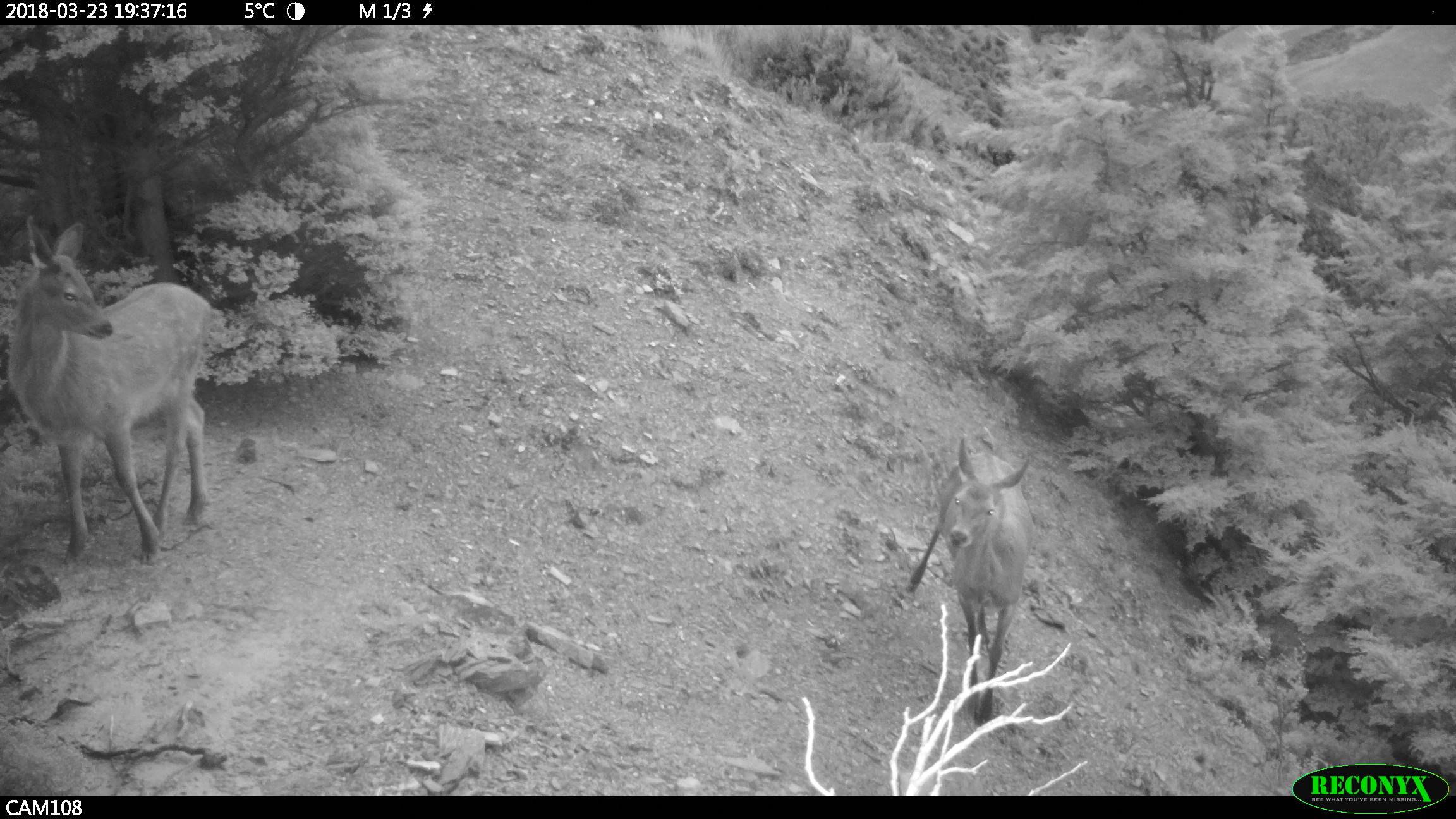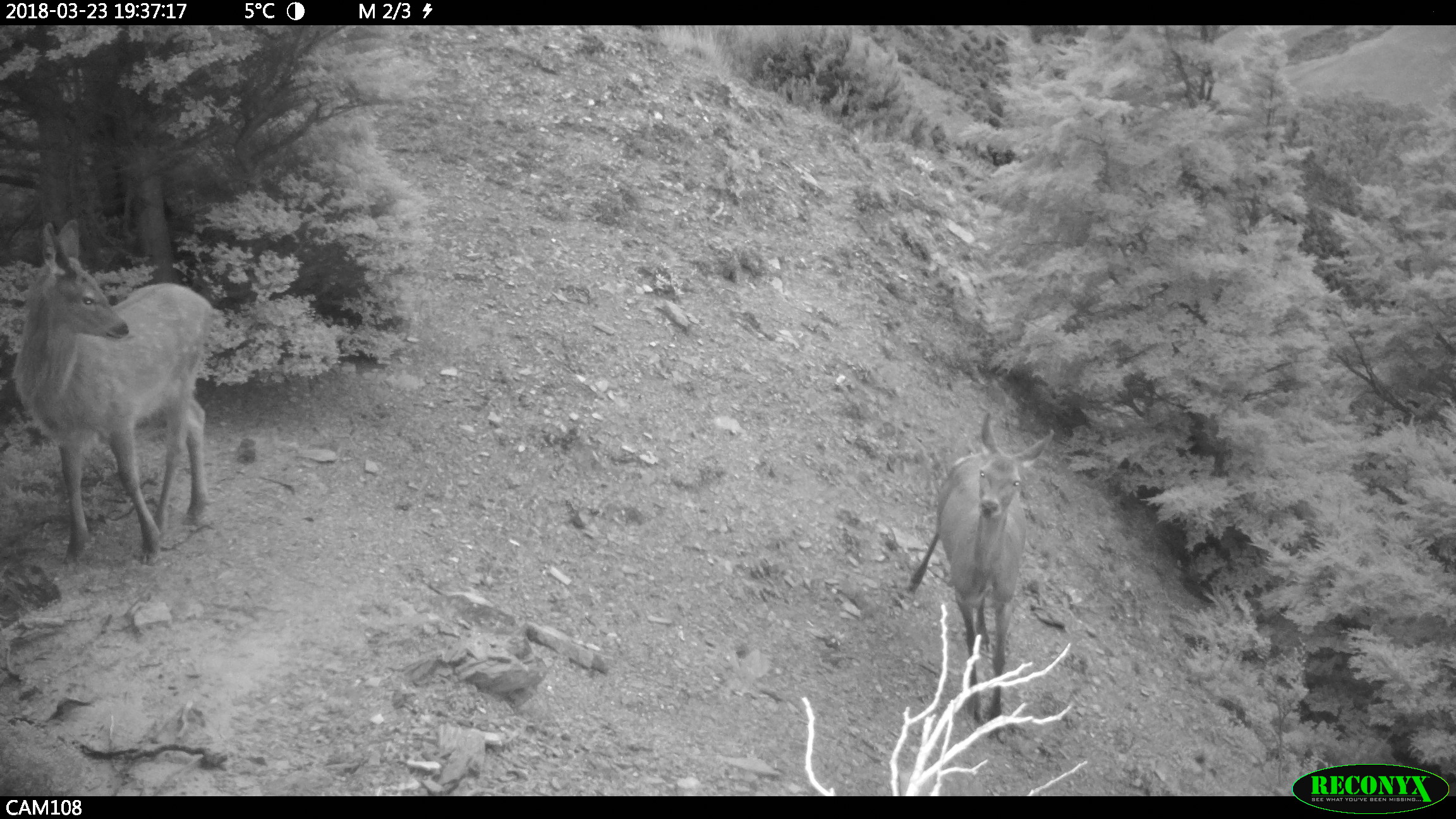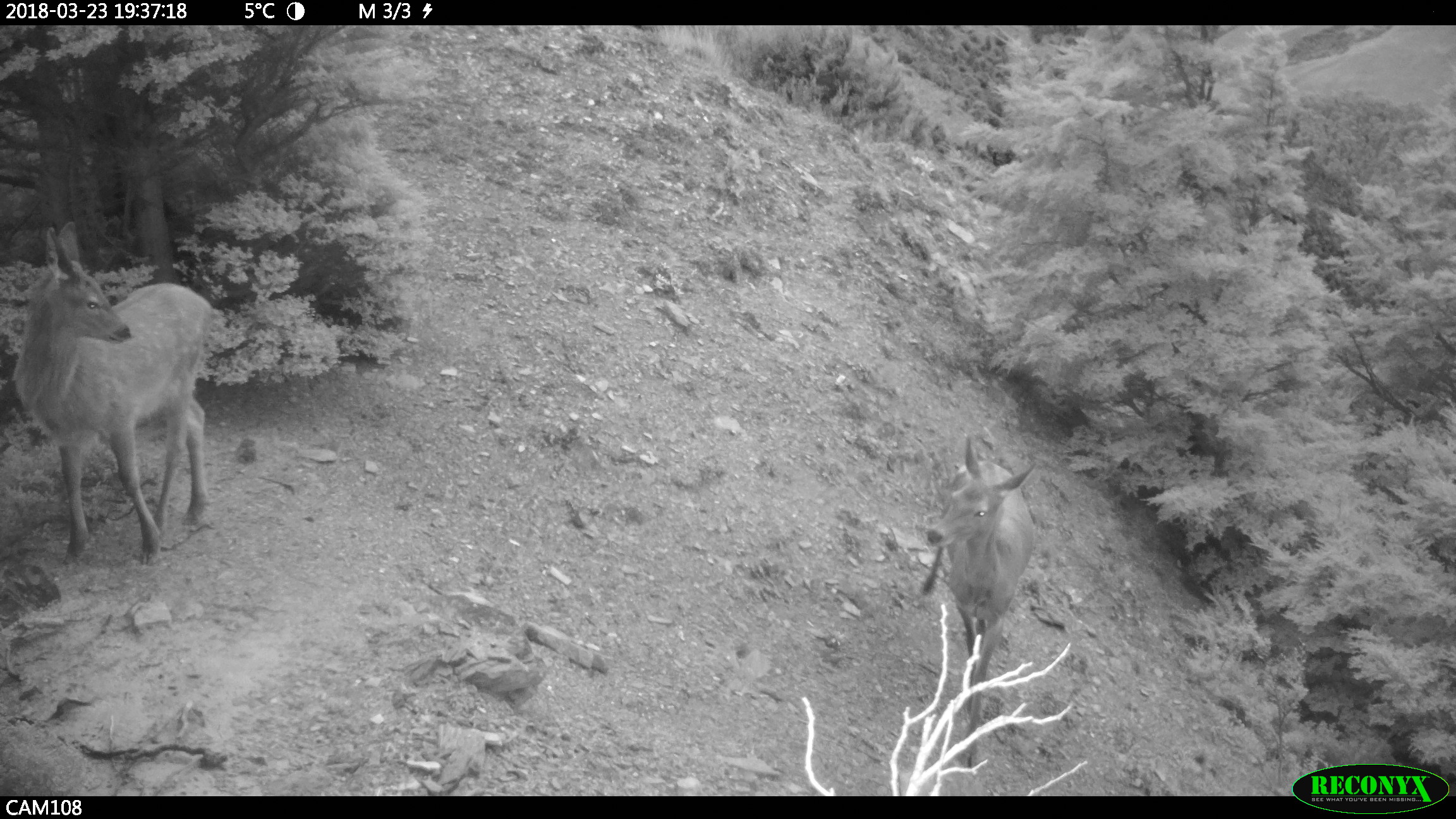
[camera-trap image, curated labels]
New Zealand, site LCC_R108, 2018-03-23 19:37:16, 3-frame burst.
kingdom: Animalia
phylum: Chordata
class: Mammalia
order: Artiodactyla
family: Cervidae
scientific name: Cervidae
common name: deer